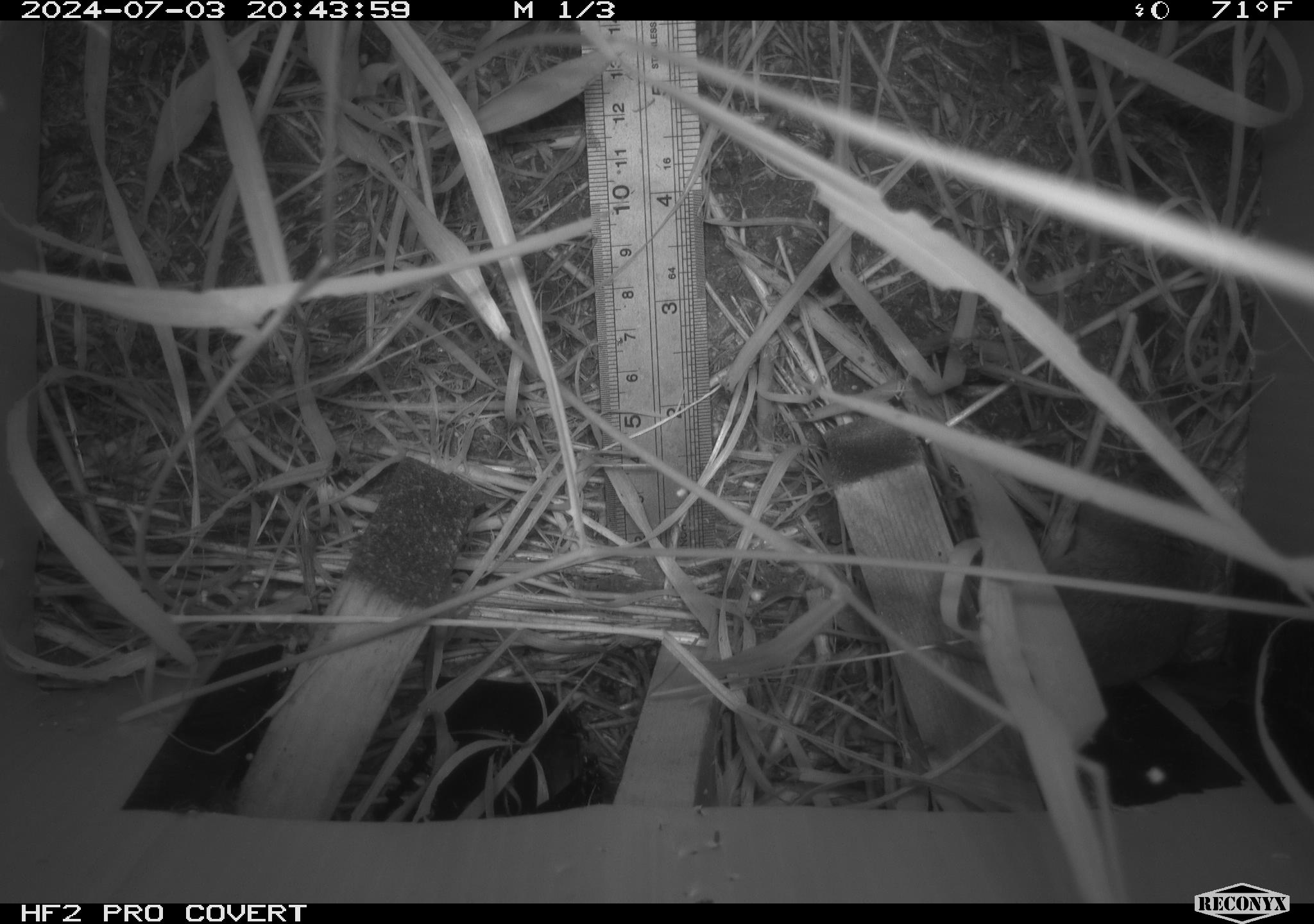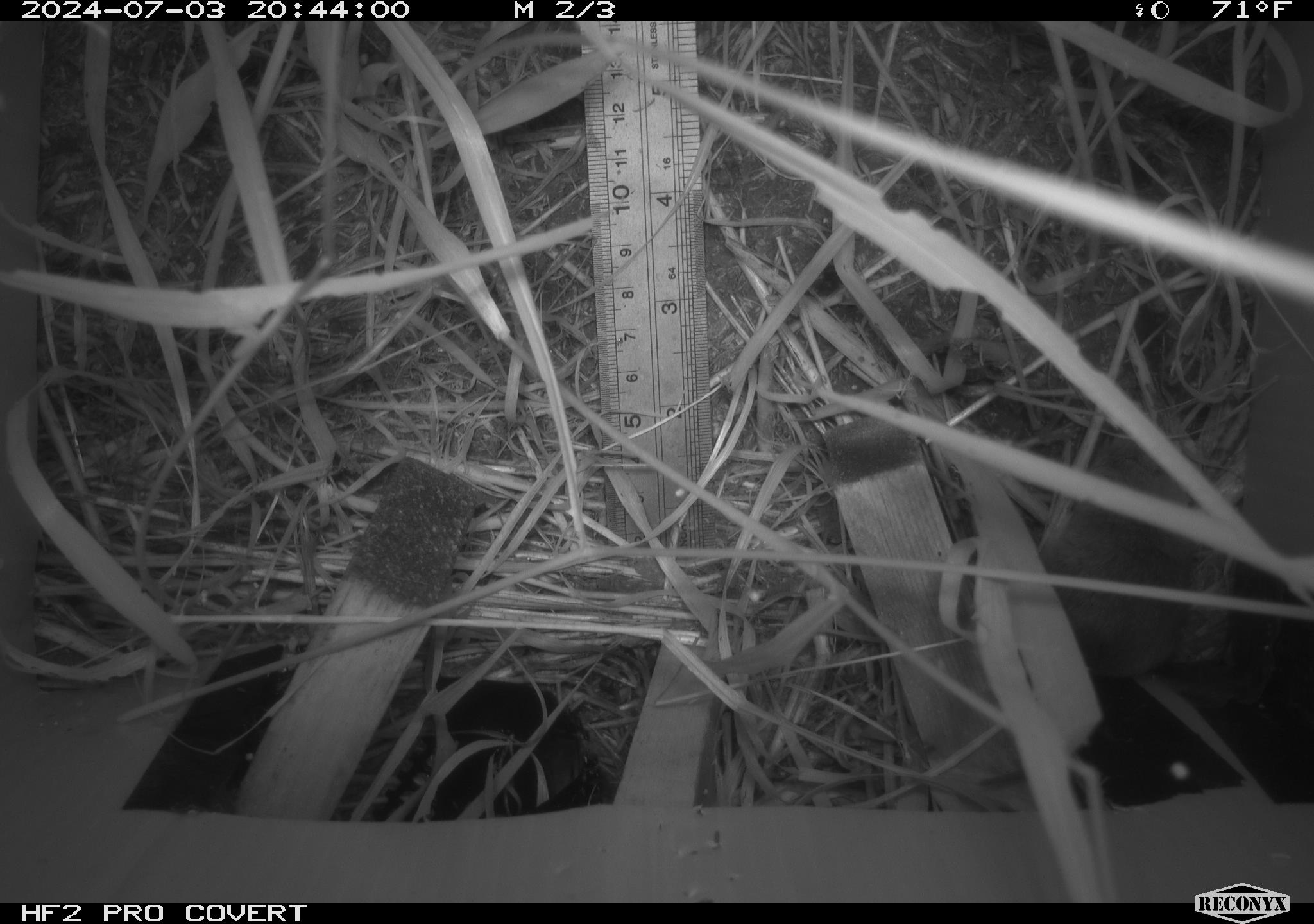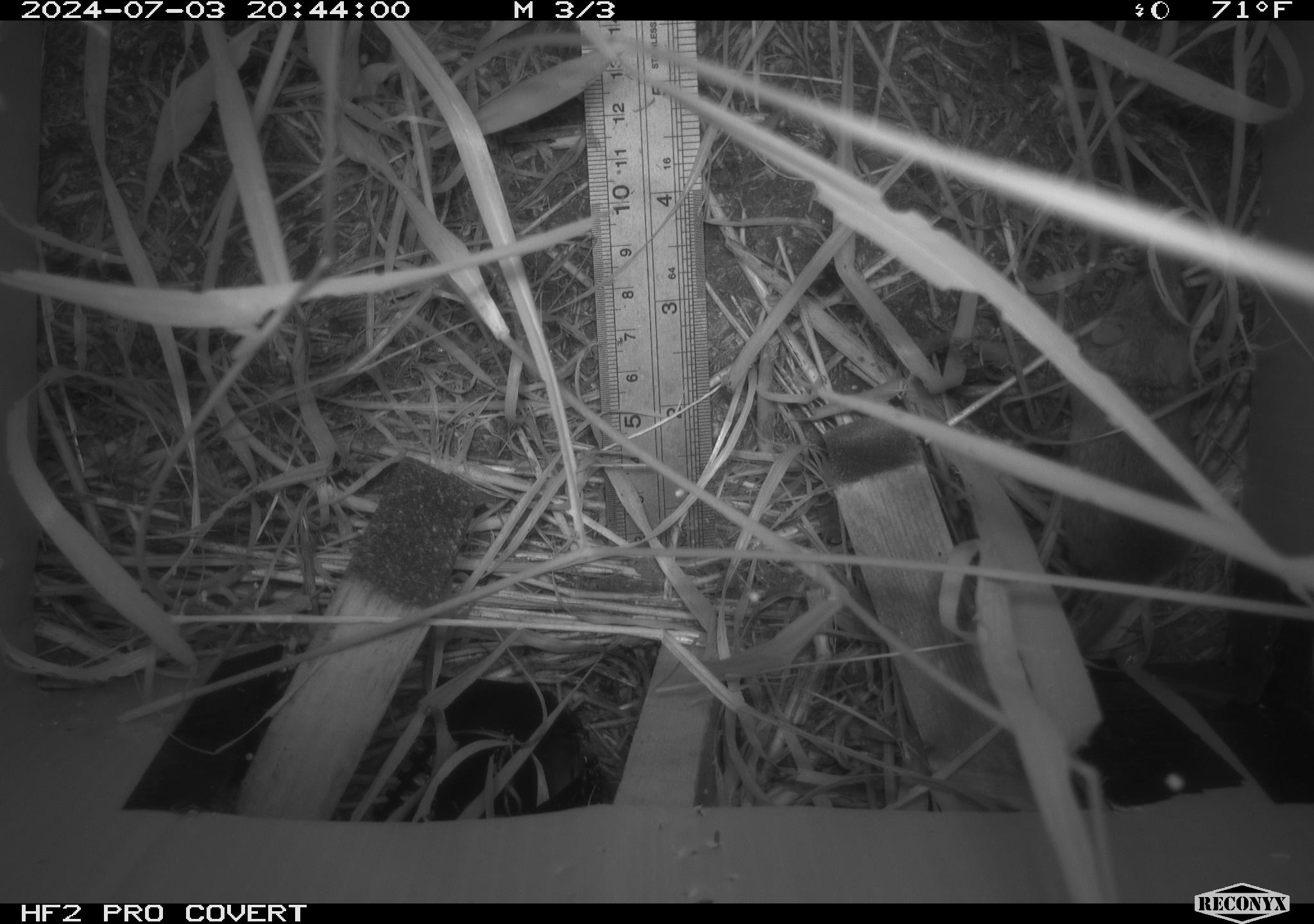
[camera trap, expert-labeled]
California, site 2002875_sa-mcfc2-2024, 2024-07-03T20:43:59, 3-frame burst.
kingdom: Animalia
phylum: Chordata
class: Mammalia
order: Rodentia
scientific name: Rodentia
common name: rodent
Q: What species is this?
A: Rodent (Rodentia).